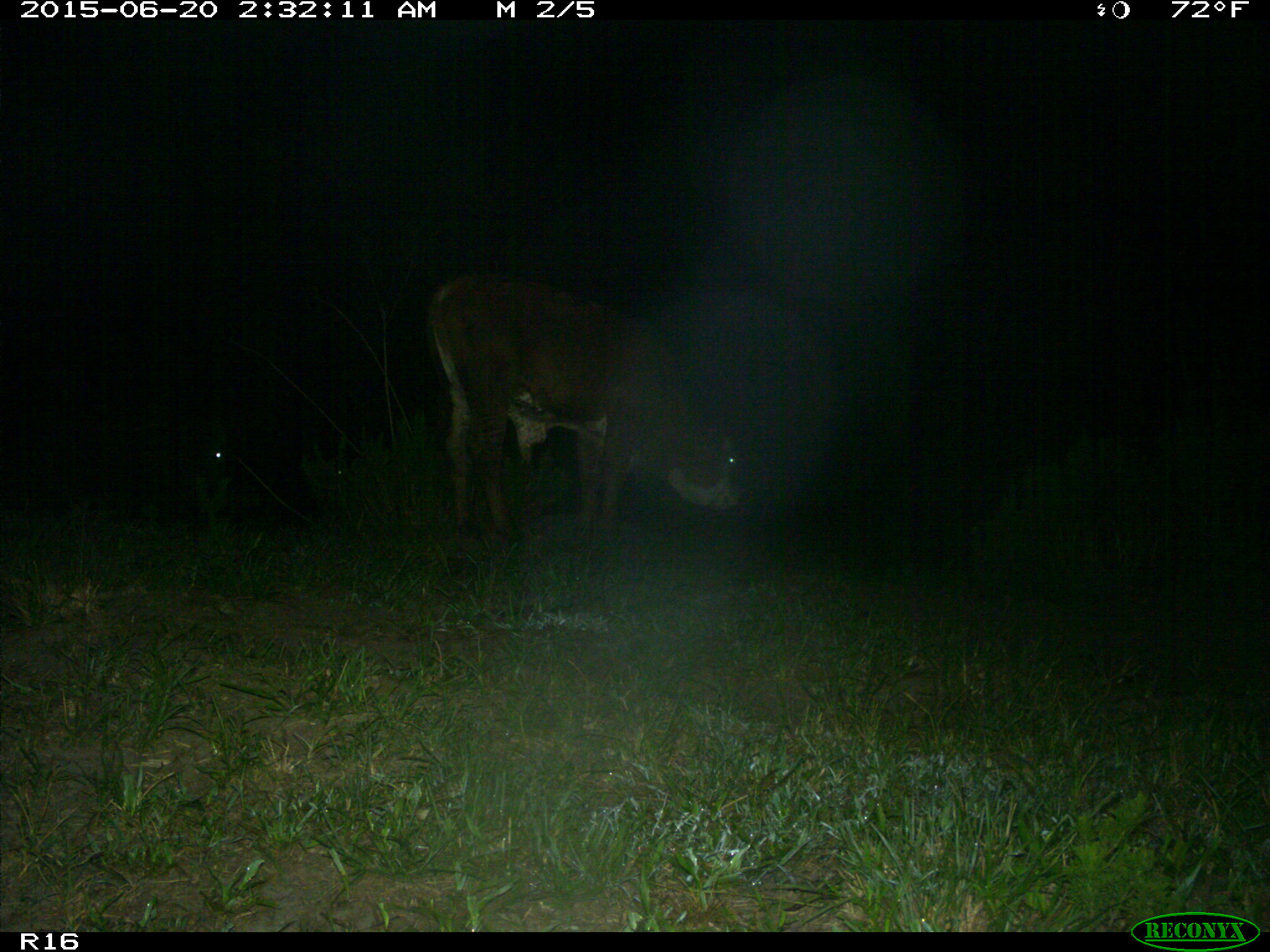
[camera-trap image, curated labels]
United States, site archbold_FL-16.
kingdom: Animalia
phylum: Chordata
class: Mammalia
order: Artiodactyla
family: Bovidae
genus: Bos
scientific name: Bos taurus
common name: domestic cow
Bos taurus (domestic cow).